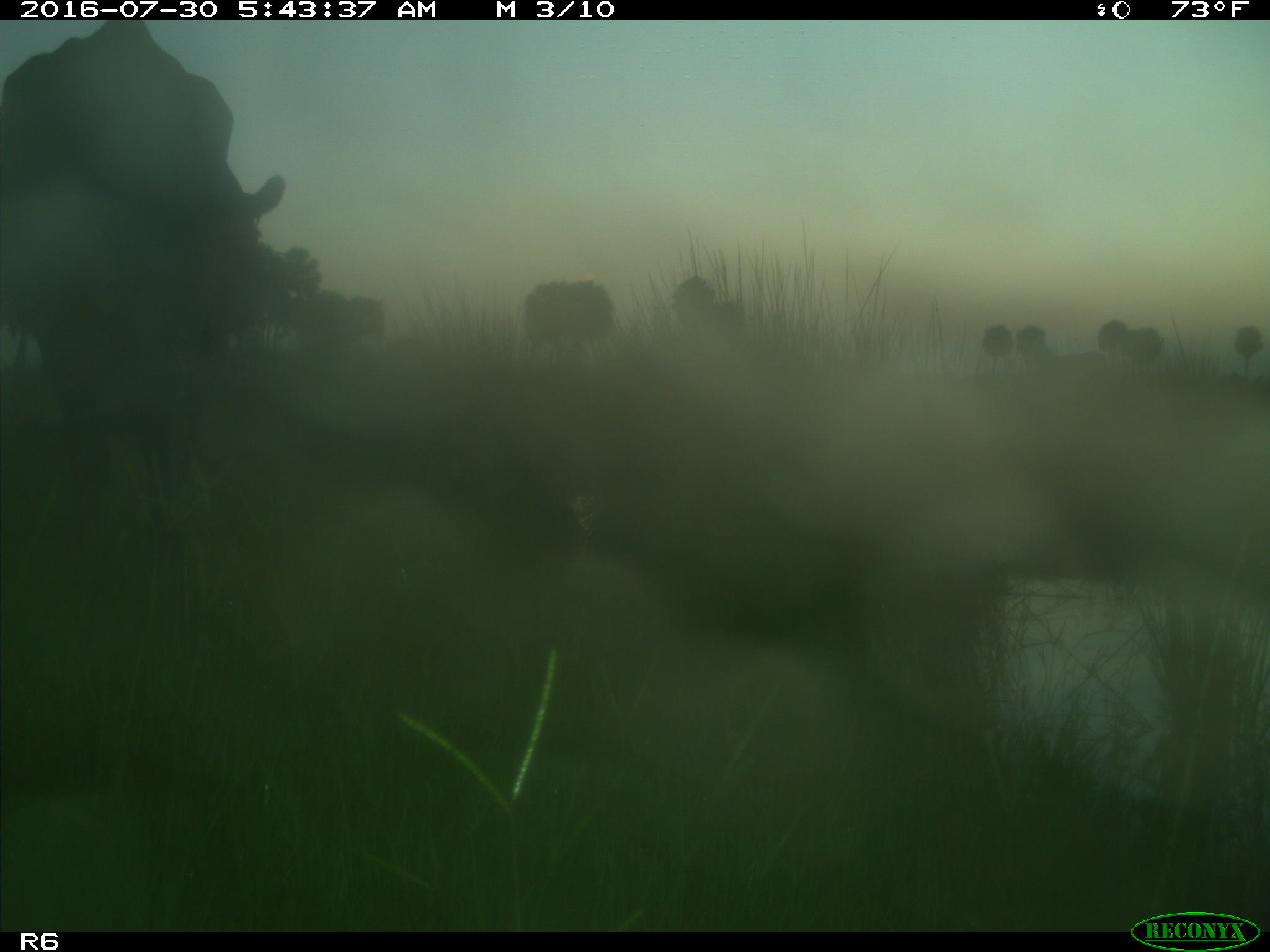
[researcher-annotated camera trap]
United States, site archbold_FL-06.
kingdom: Animalia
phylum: Chordata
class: Mammalia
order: Artiodactyla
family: Bovidae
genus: Bos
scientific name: Bos taurus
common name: domestic cow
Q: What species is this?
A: Bos taurus (domestic cow).